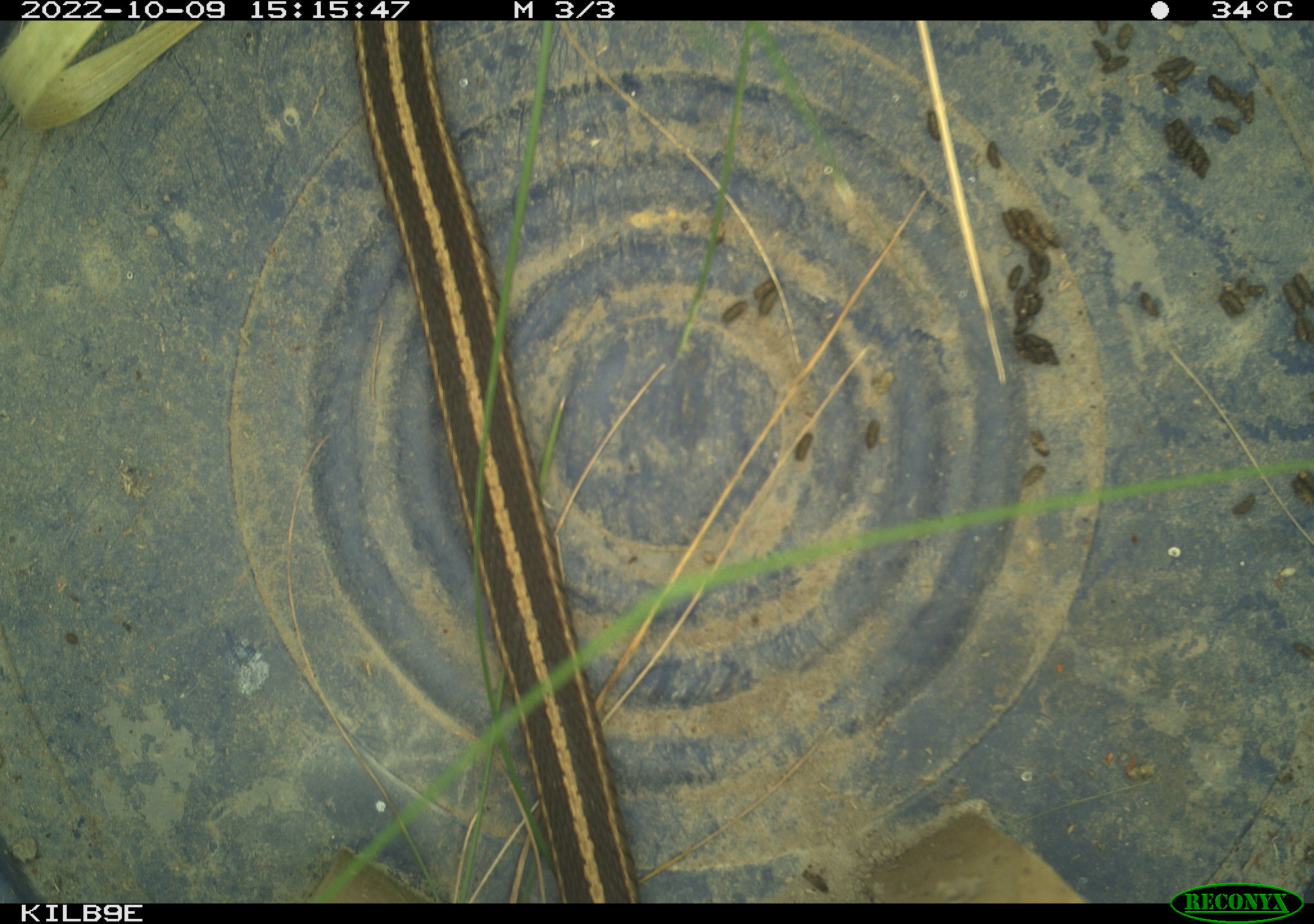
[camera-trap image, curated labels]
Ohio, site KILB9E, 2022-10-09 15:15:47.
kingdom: Animalia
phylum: Chordata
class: Reptilia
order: Squamata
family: Colubridae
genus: Thamnophis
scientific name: Thamnophis sirtalis sirtalis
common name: eastern gartersnake